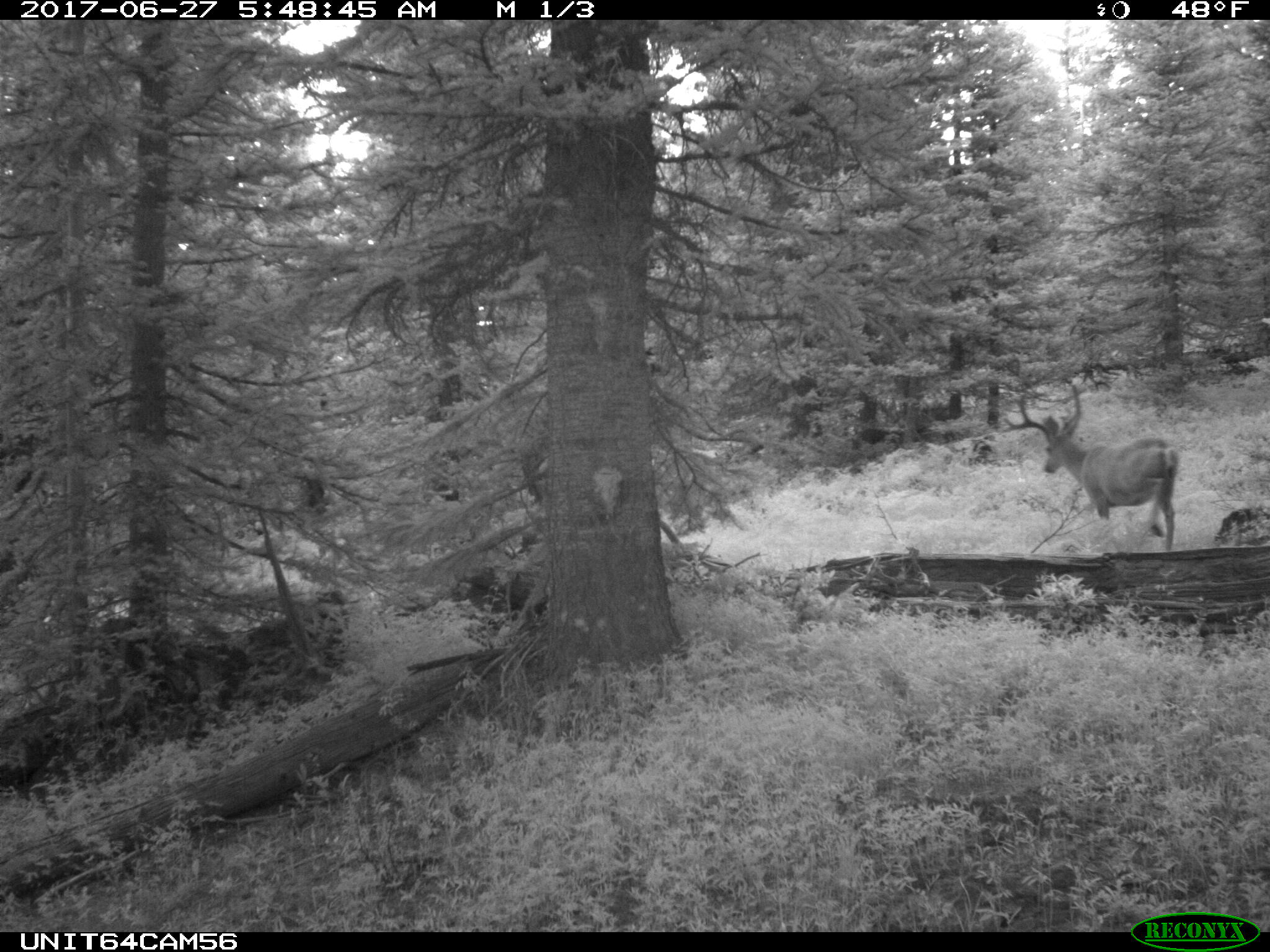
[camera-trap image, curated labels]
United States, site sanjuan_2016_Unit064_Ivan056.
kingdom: Animalia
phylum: Chordata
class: Mammalia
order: Artiodactyla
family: Cervidae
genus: Odocoileus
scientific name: Odocoileus hemionus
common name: mule deer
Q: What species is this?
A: Odocoileus hemionus (mule deer).